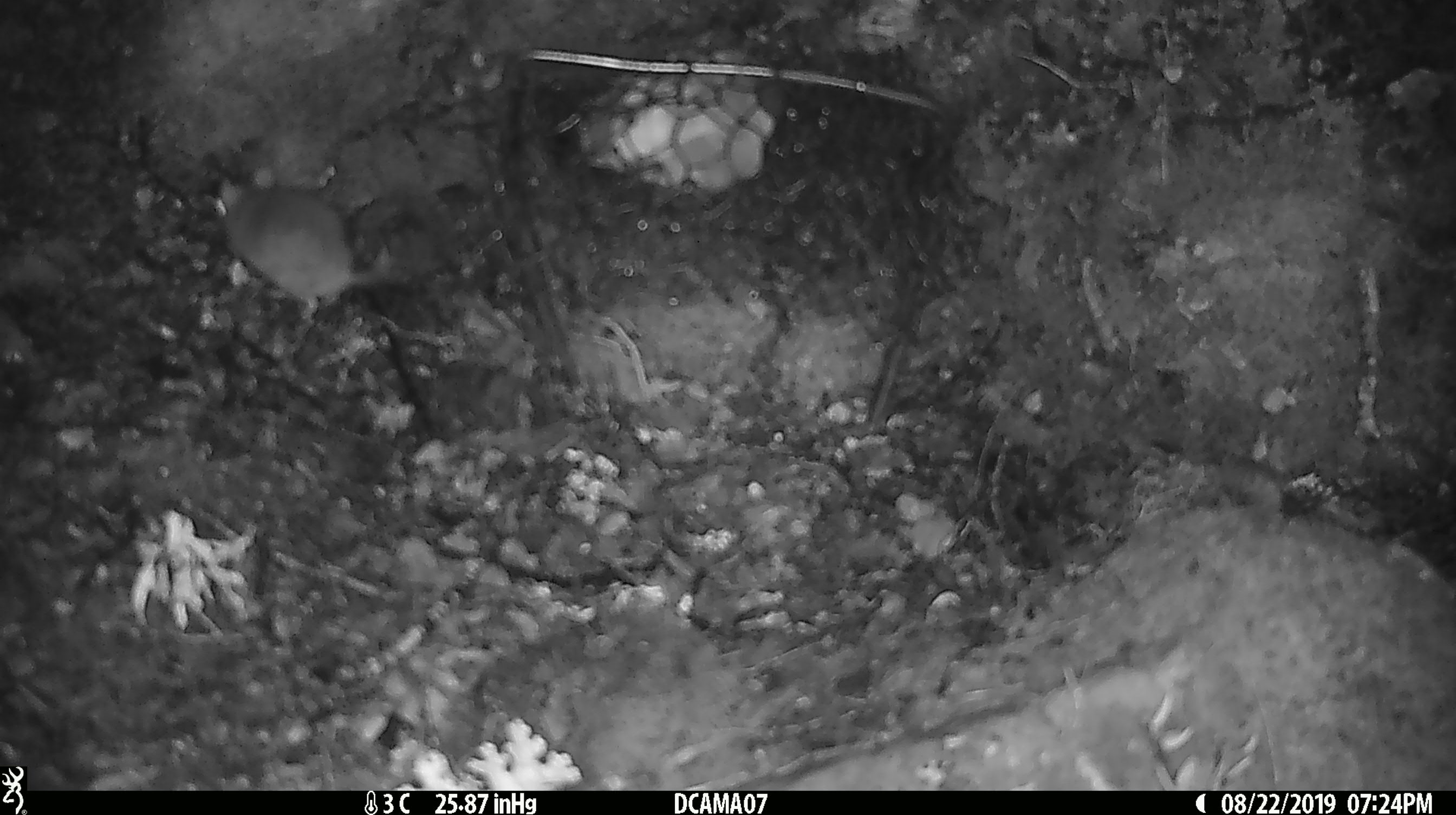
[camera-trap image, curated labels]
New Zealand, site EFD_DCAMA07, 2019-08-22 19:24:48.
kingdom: Animalia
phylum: Chordata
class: Mammalia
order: Rodentia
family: Muridae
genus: Mus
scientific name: Mus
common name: mouse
Mouse (Mus).